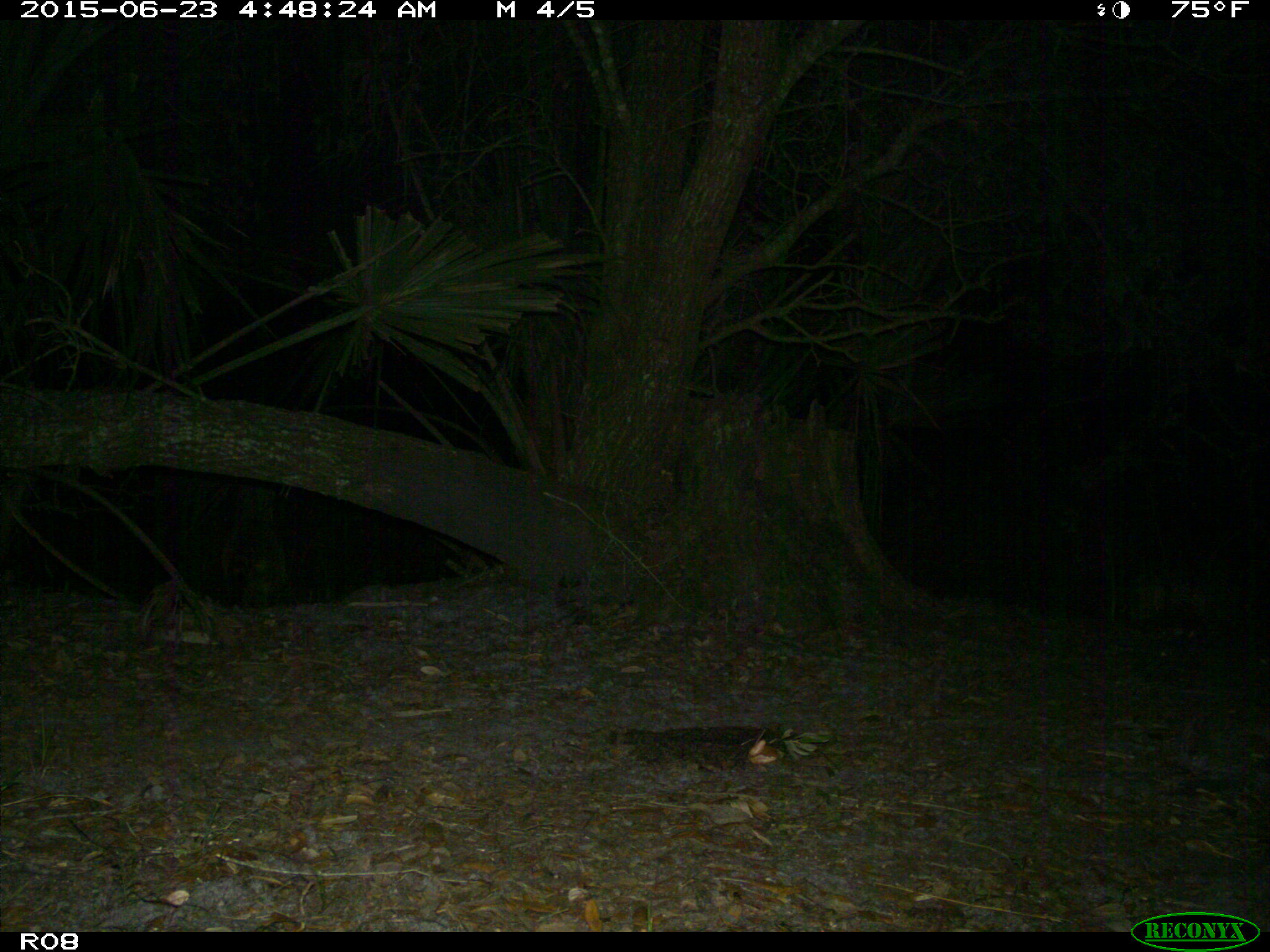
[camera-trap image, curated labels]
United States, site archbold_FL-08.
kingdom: Animalia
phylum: Chordata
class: Mammalia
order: Carnivora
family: Procyonidae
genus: Procyon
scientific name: Procyon lotor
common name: common raccoon